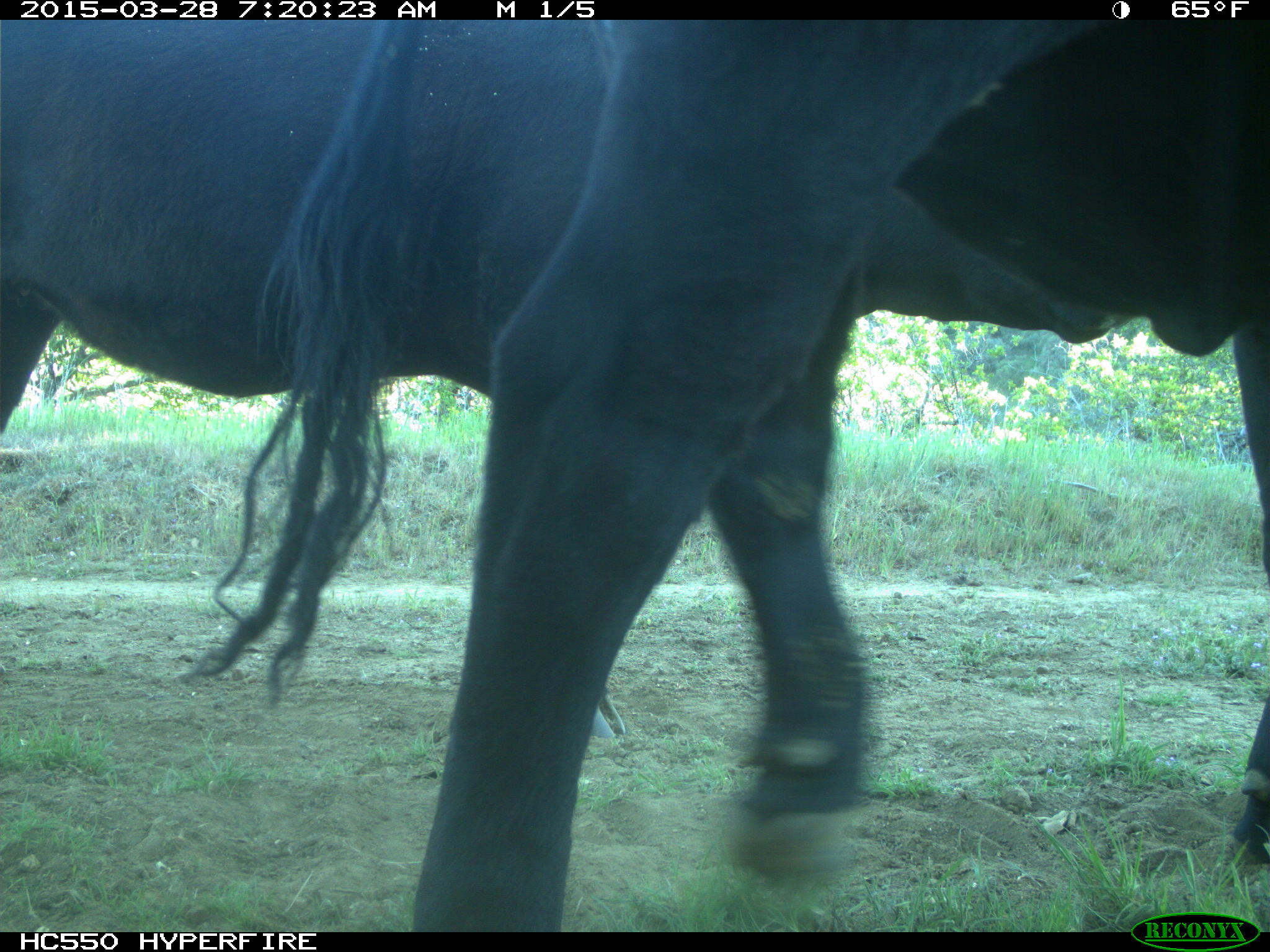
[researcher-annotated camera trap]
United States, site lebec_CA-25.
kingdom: Animalia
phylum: Chordata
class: Mammalia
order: Artiodactyla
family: Bovidae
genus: Bos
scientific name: Bos taurus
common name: domestic cow